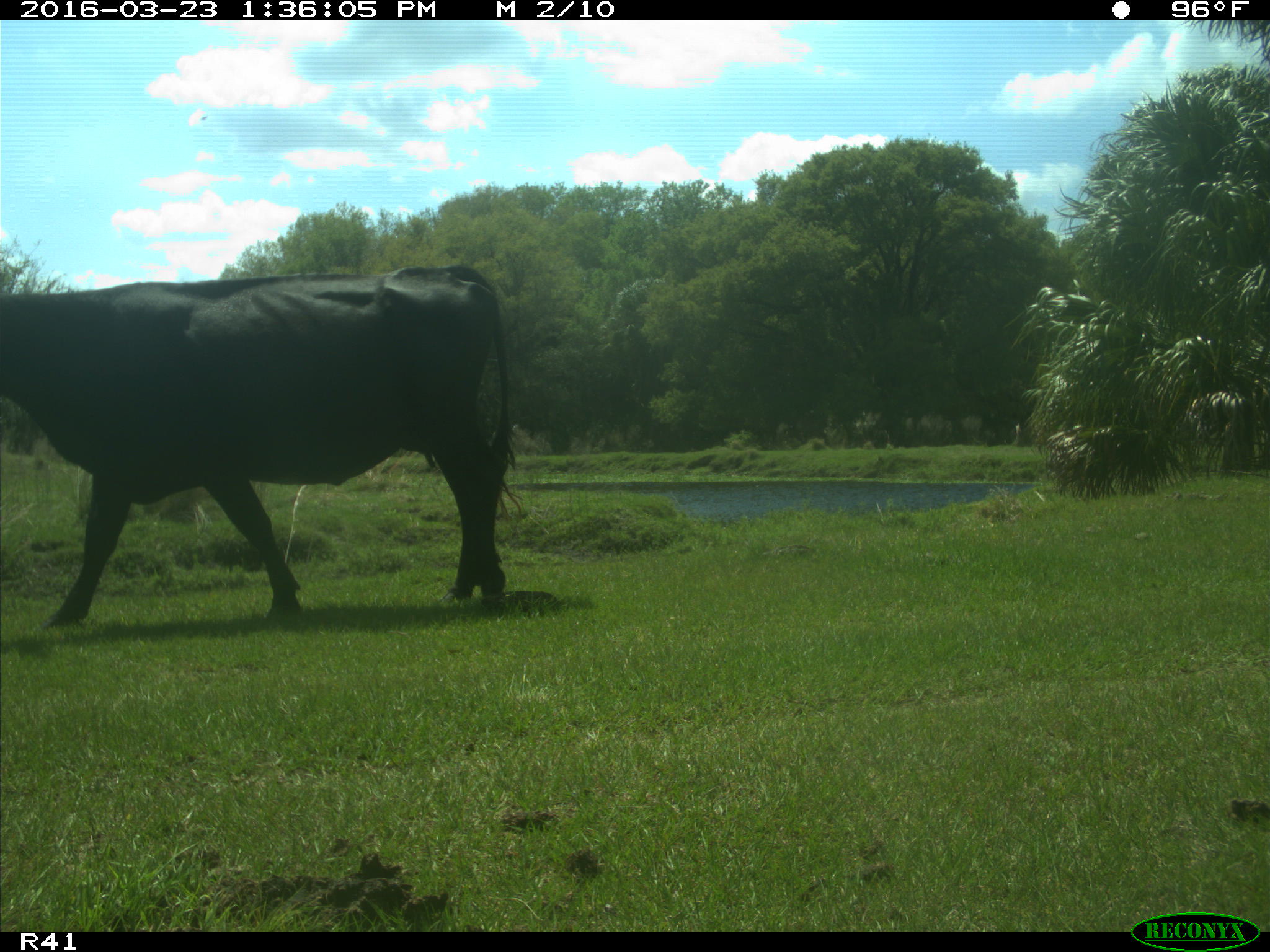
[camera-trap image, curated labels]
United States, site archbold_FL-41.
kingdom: Animalia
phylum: Chordata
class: Mammalia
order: Artiodactyla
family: Bovidae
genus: Bos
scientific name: Bos taurus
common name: domestic cow